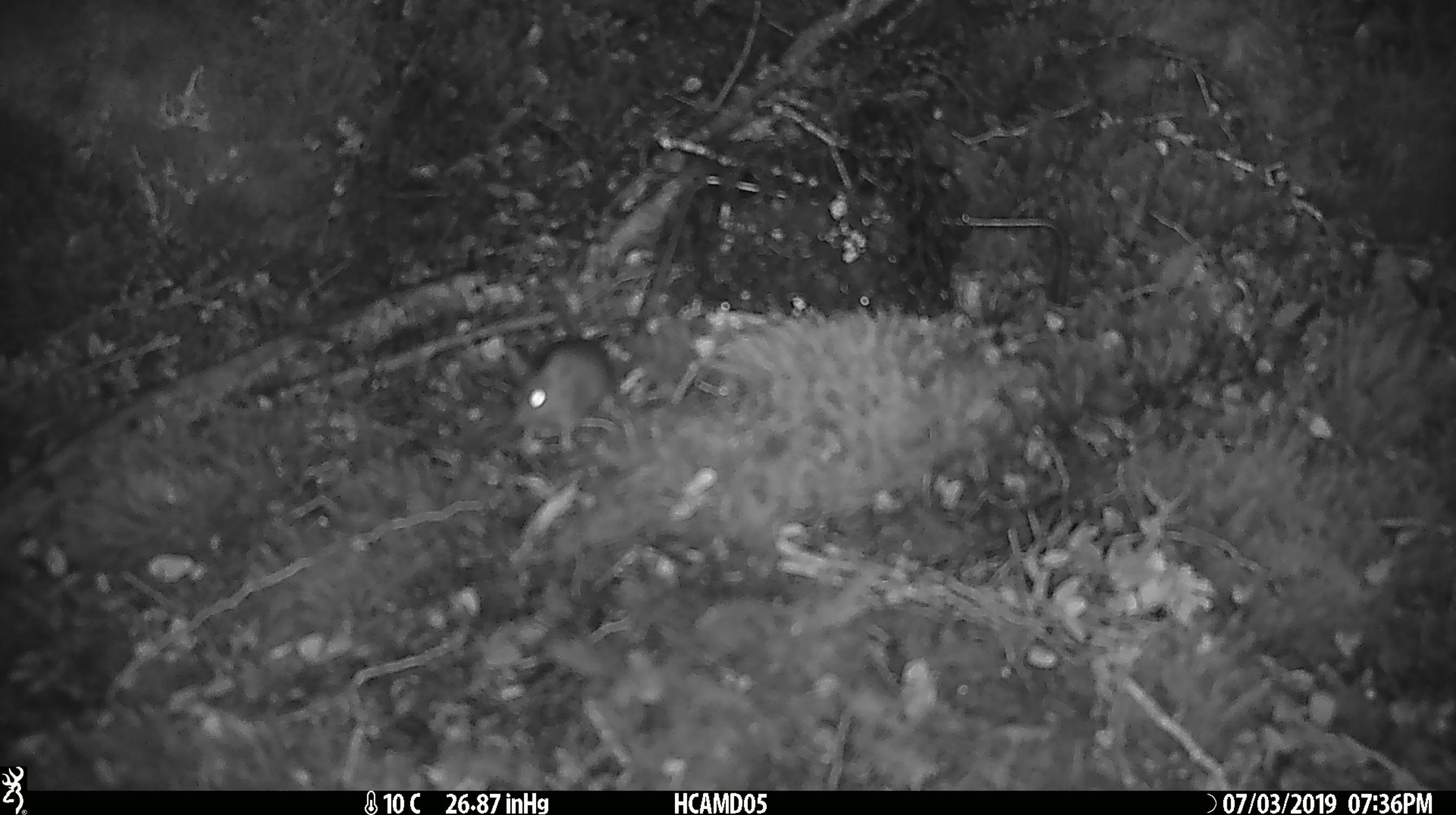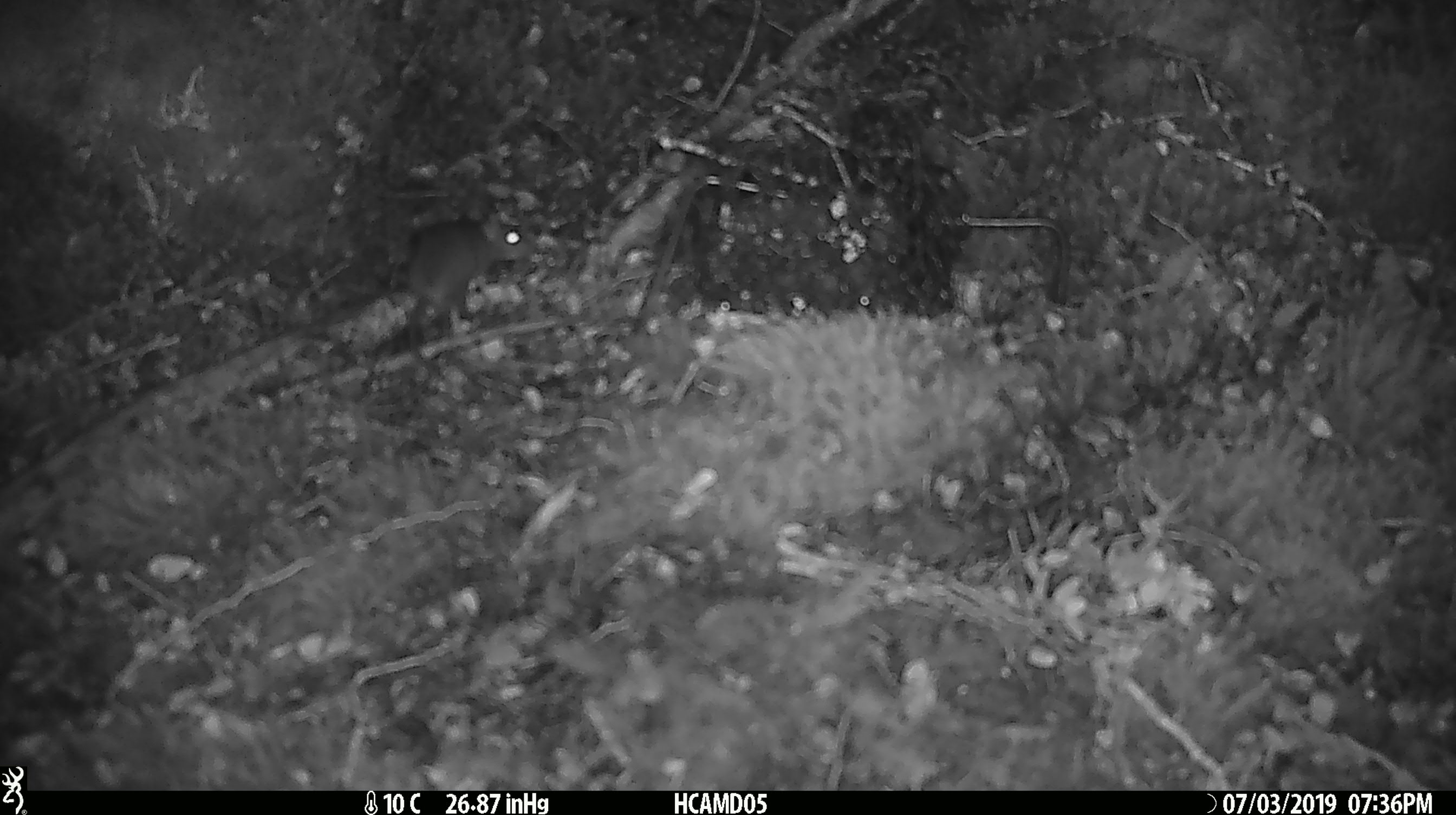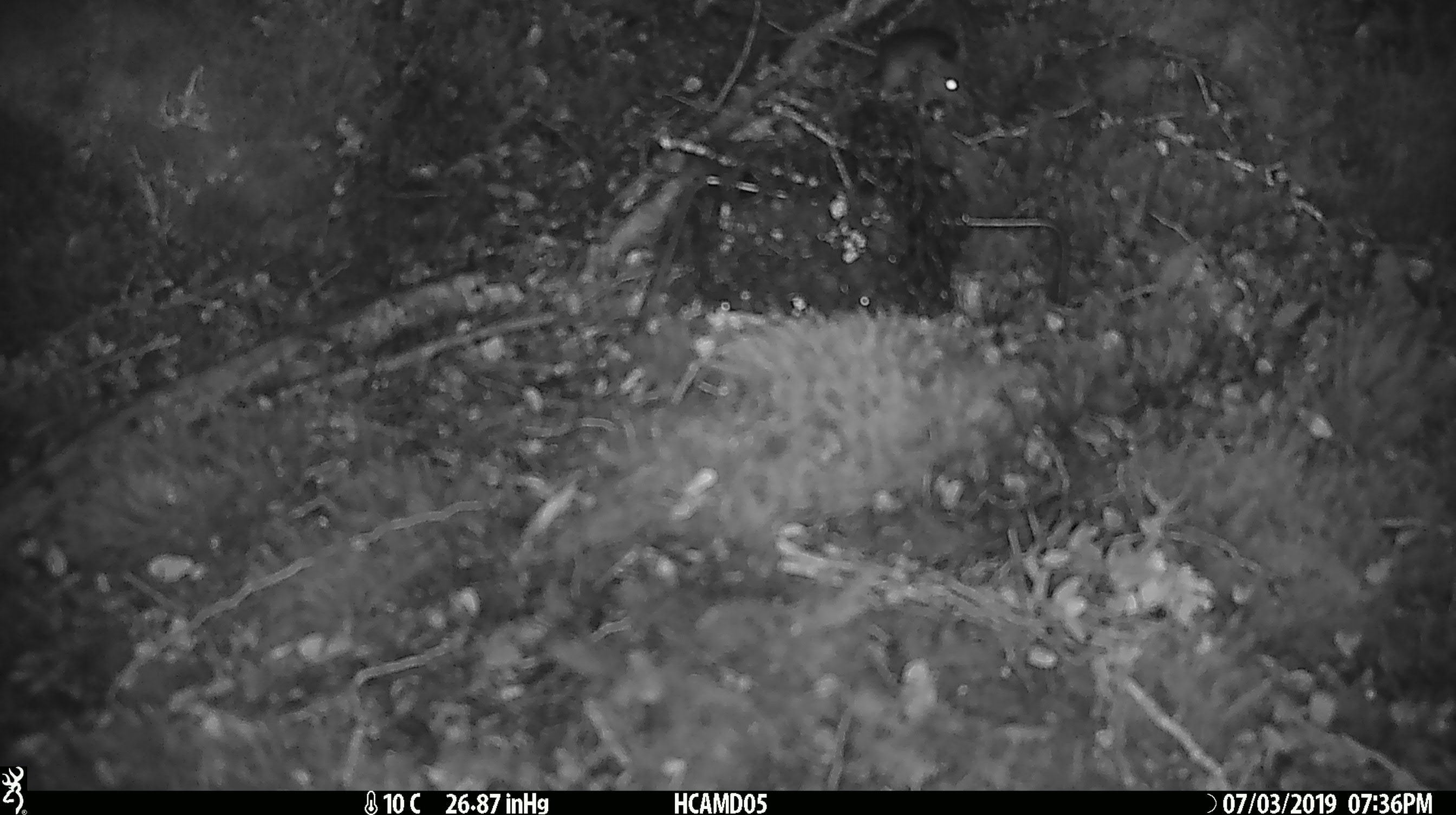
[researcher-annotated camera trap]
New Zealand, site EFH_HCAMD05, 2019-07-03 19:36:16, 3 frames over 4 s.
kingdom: Animalia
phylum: Chordata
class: Mammalia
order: Rodentia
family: Muridae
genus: Mus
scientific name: Mus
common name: mouse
Mouse (Mus).